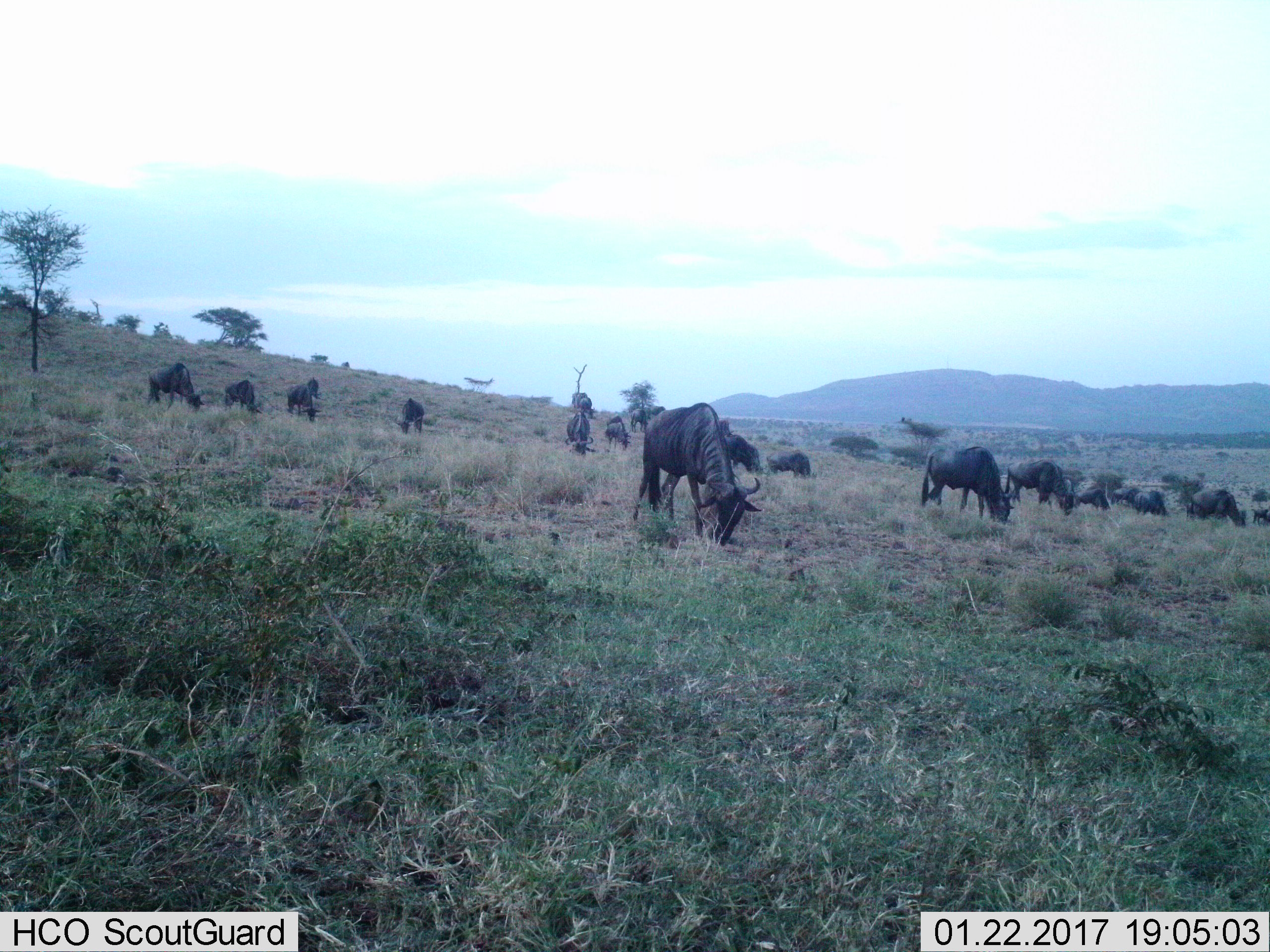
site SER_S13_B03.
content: unidentified animal